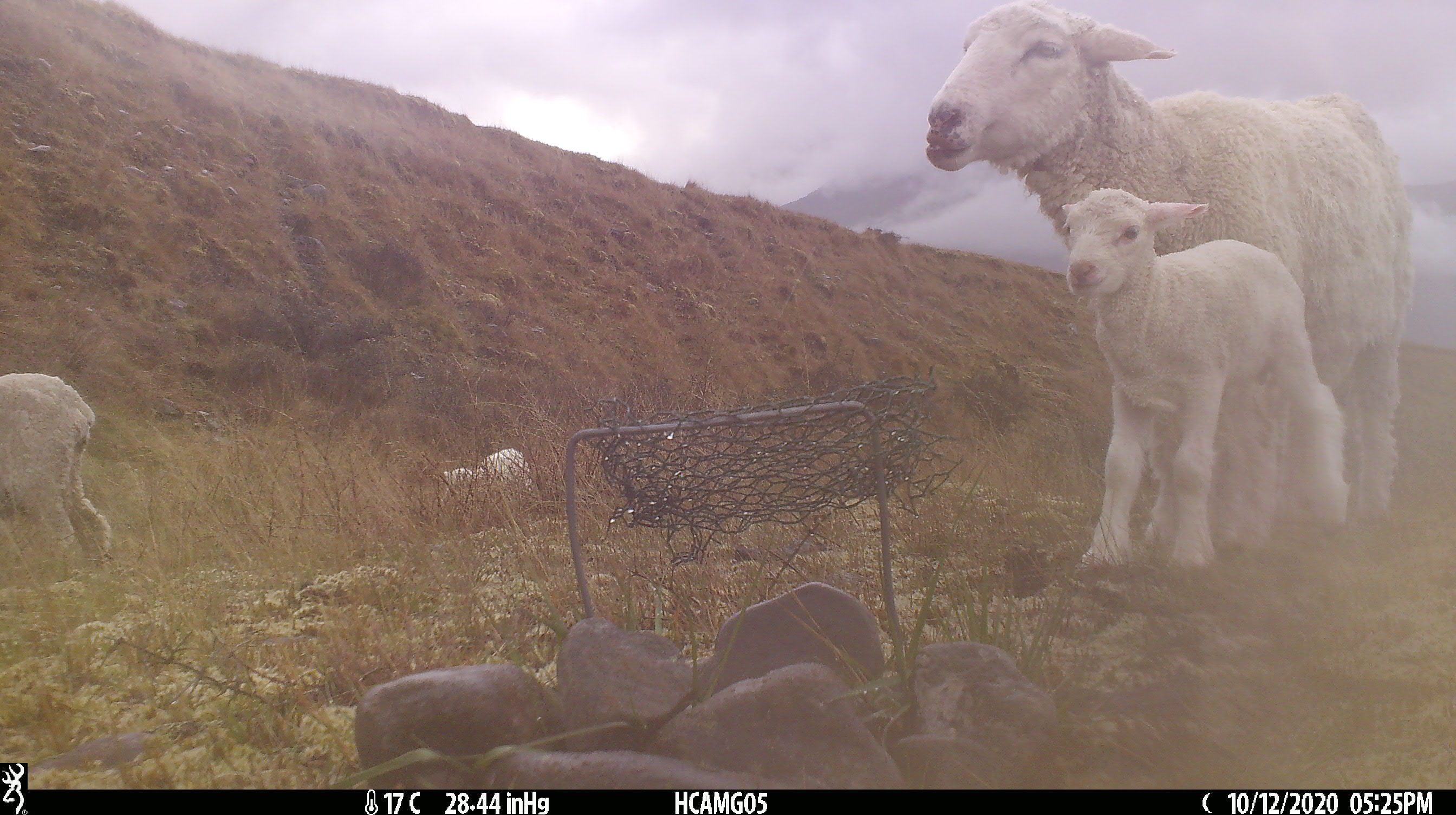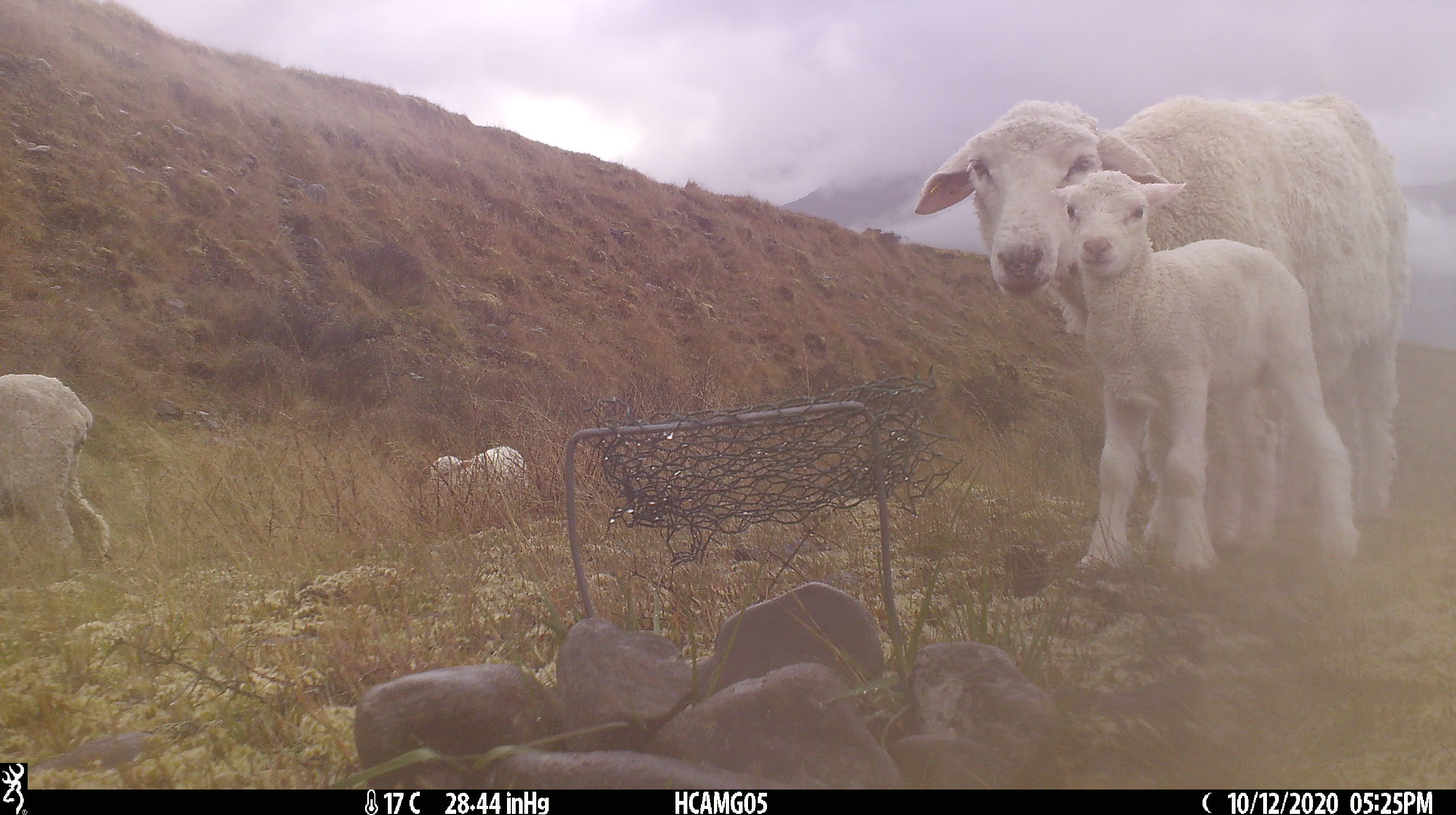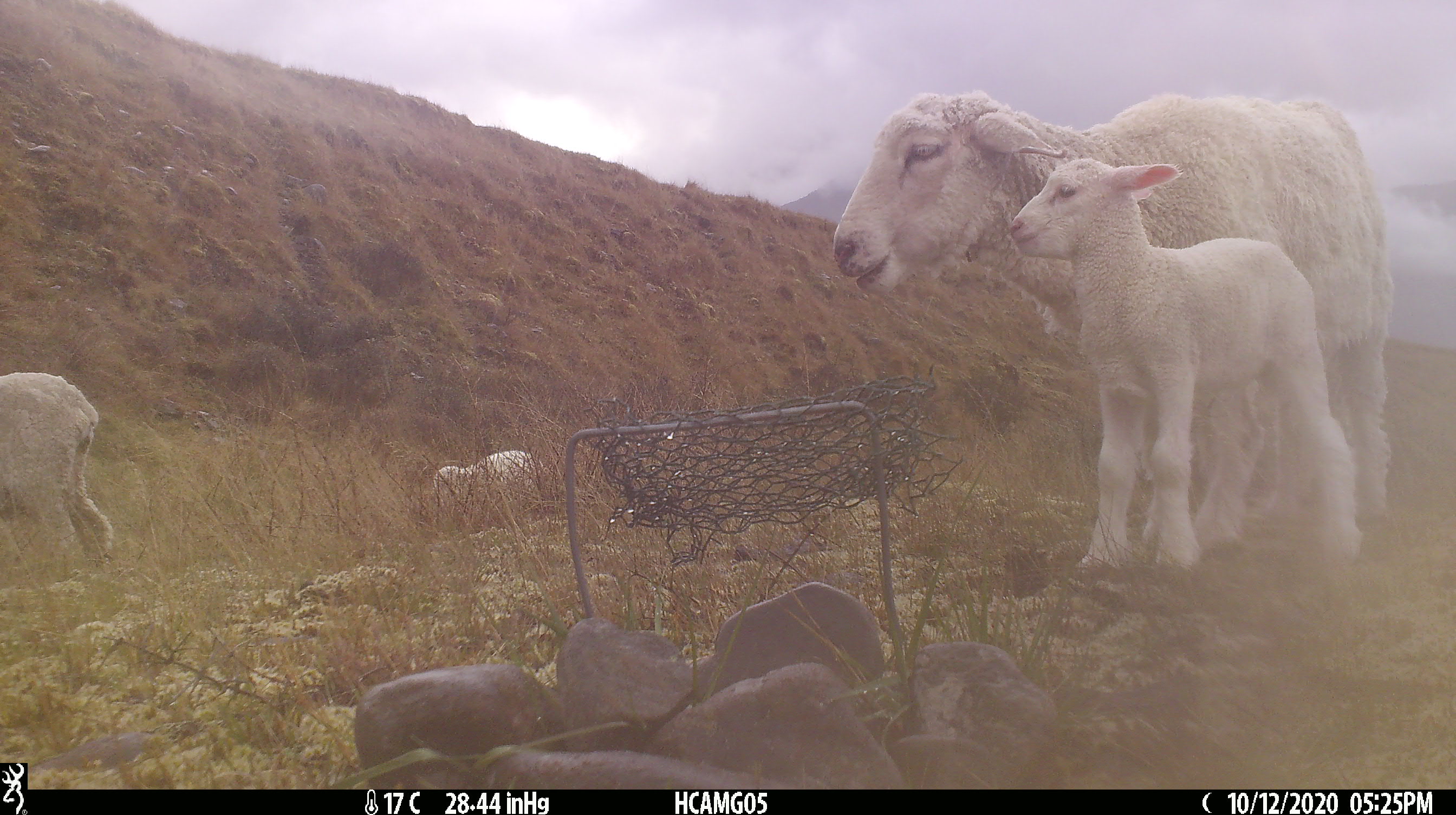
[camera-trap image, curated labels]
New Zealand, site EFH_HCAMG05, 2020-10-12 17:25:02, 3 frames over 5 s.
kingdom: Animalia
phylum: Chordata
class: Mammalia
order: Artiodactyla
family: Bovidae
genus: Ovis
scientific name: Ovis aries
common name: domestic sheep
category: sheep